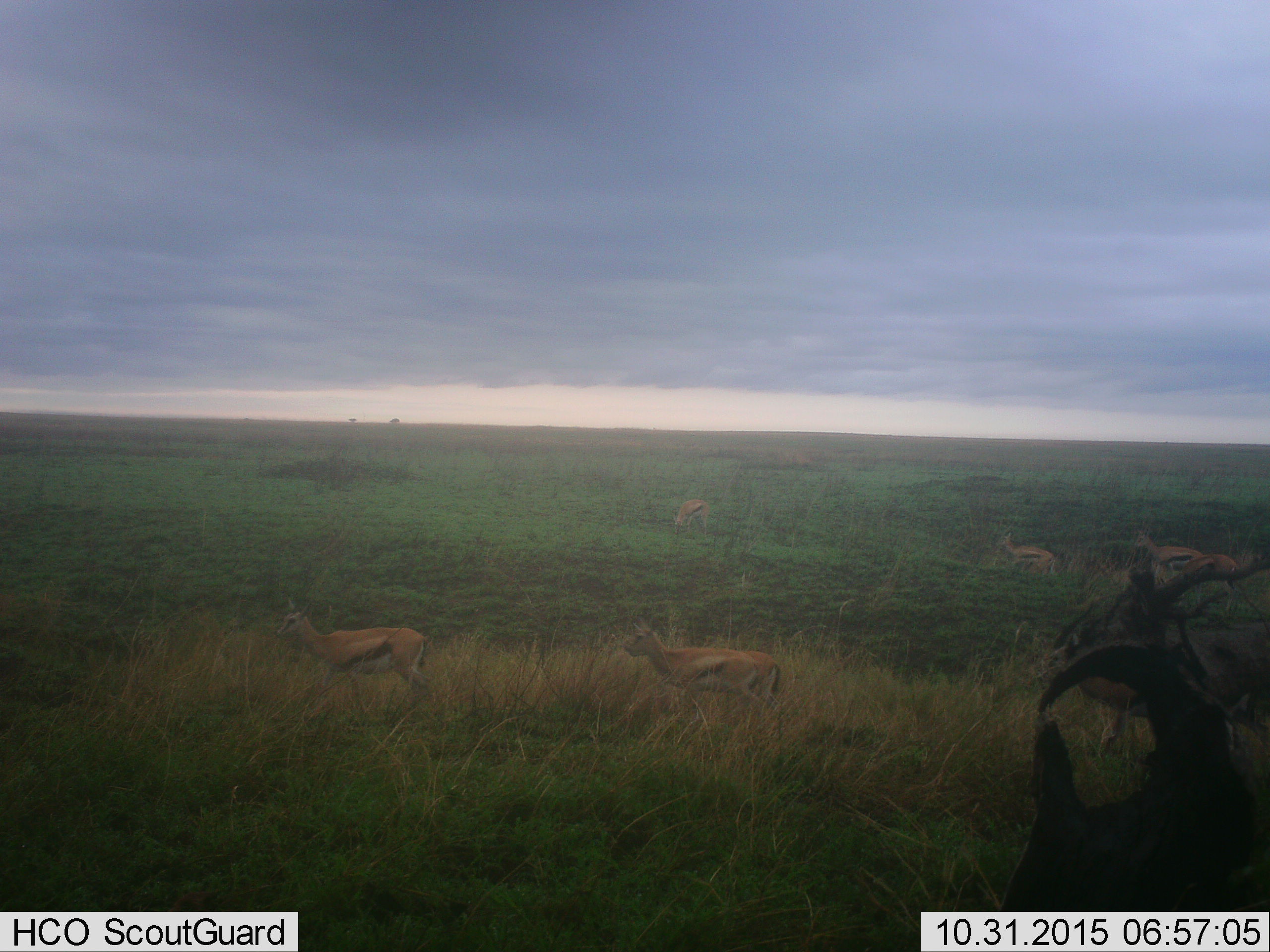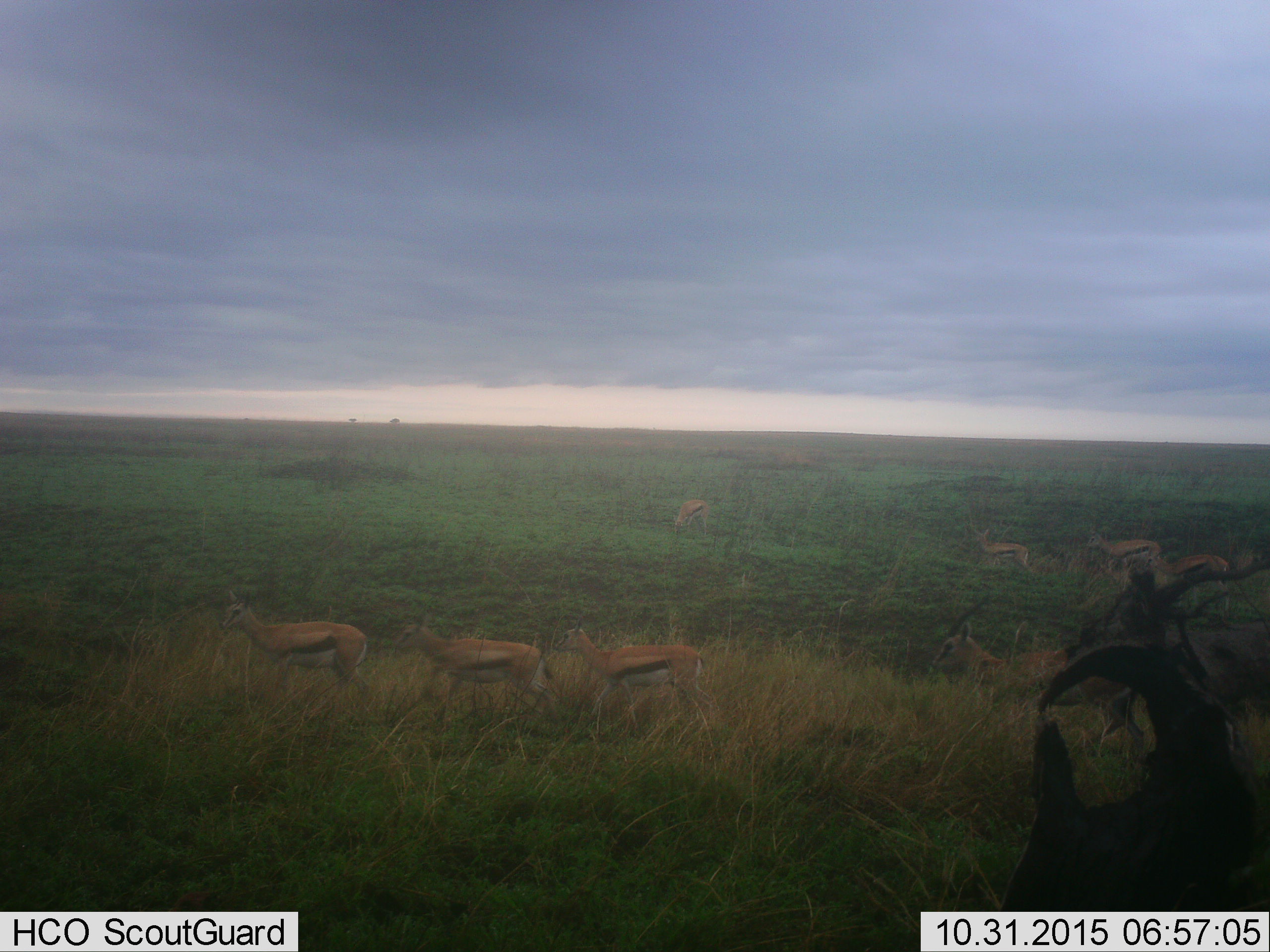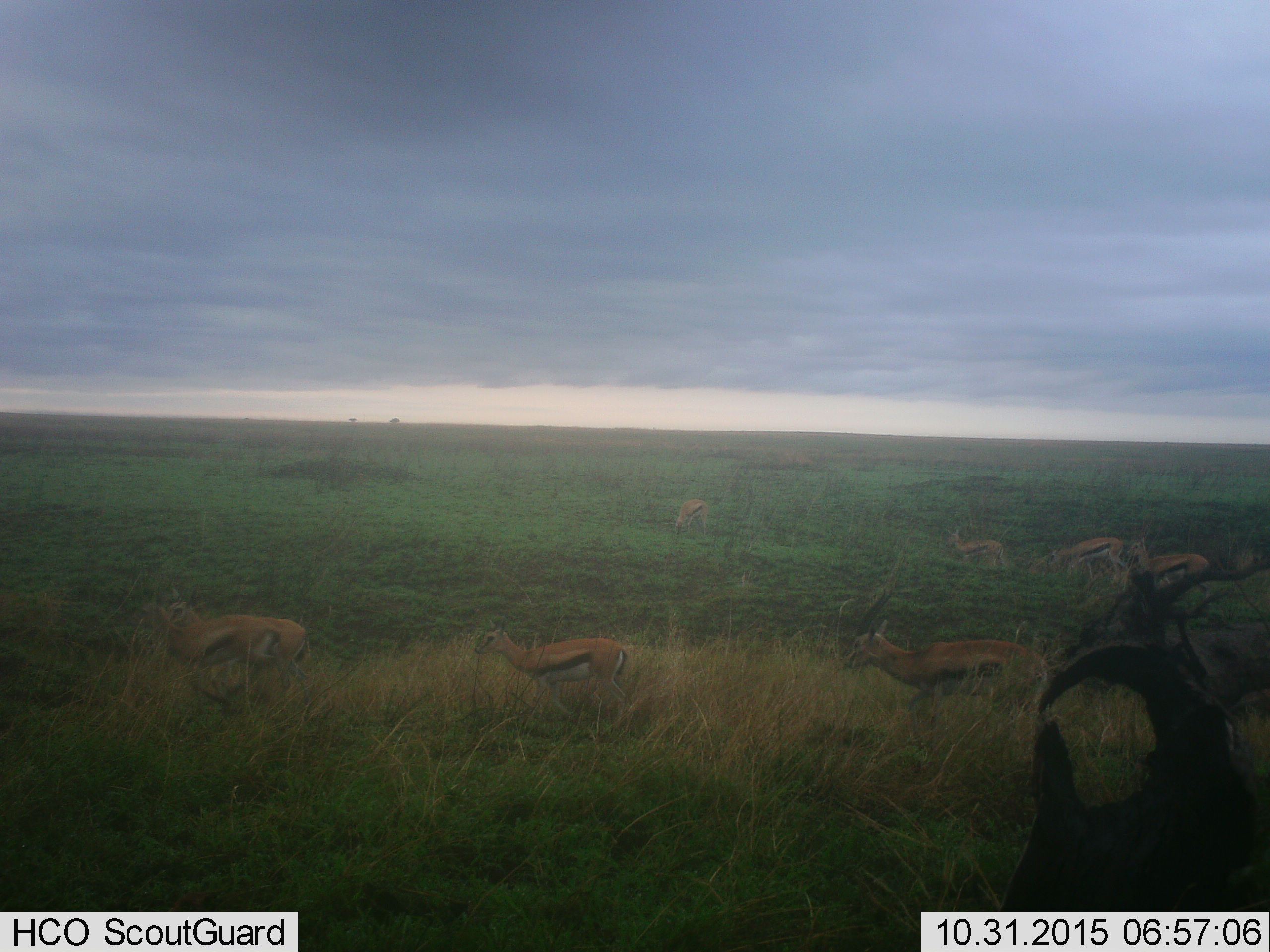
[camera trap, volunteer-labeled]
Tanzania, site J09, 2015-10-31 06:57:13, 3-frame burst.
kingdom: Animalia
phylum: Chordata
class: Mammalia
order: Artiodactyla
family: Bovidae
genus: Eudorcas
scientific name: Eudorcas thomsonii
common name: thomson's gazelle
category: gazellethomsons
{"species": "gazellethomsons (thomson's gazelle) (Eudorcas thomsonii)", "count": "8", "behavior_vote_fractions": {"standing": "50%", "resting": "0%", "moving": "100%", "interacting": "0%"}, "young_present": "12%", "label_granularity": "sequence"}